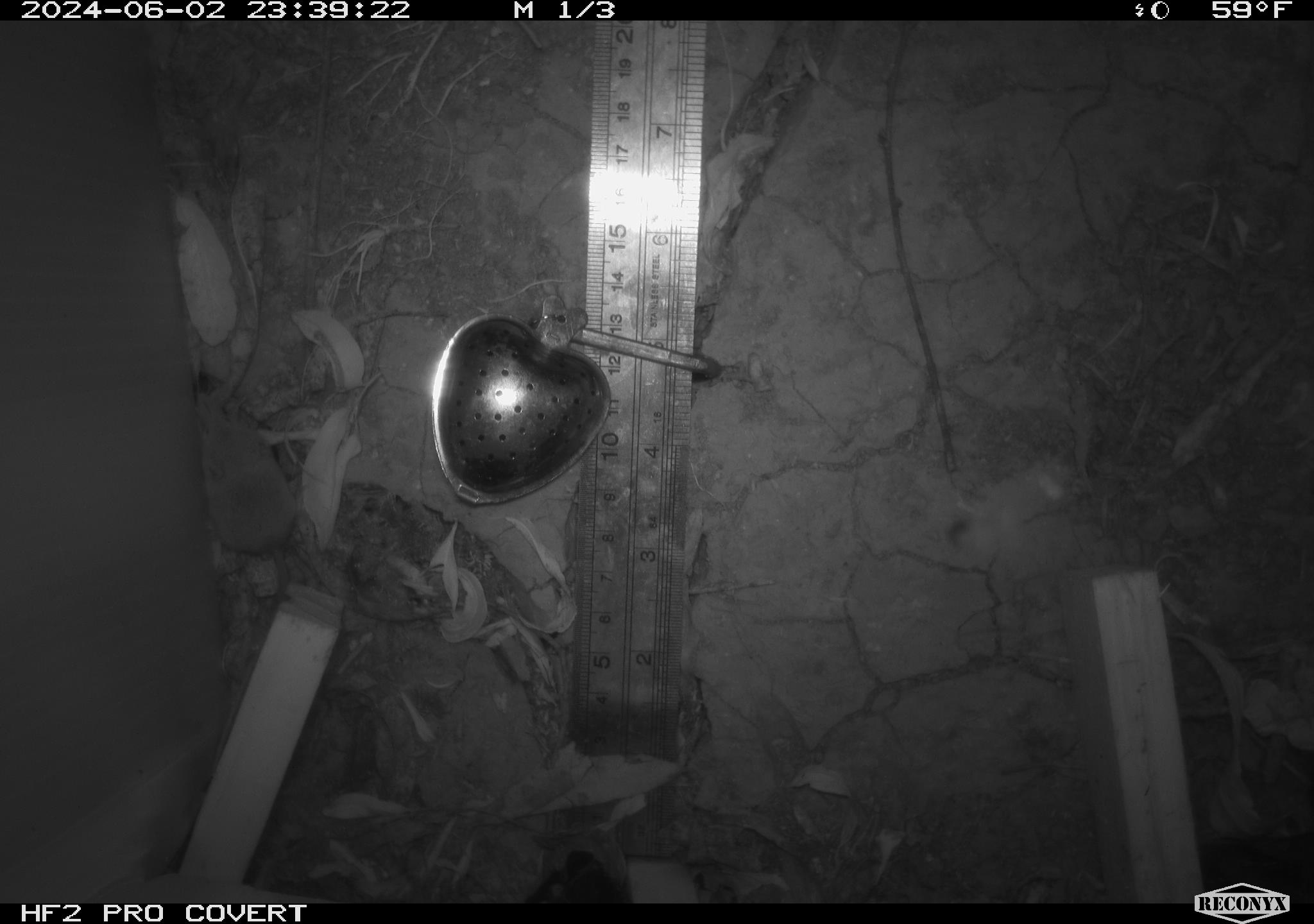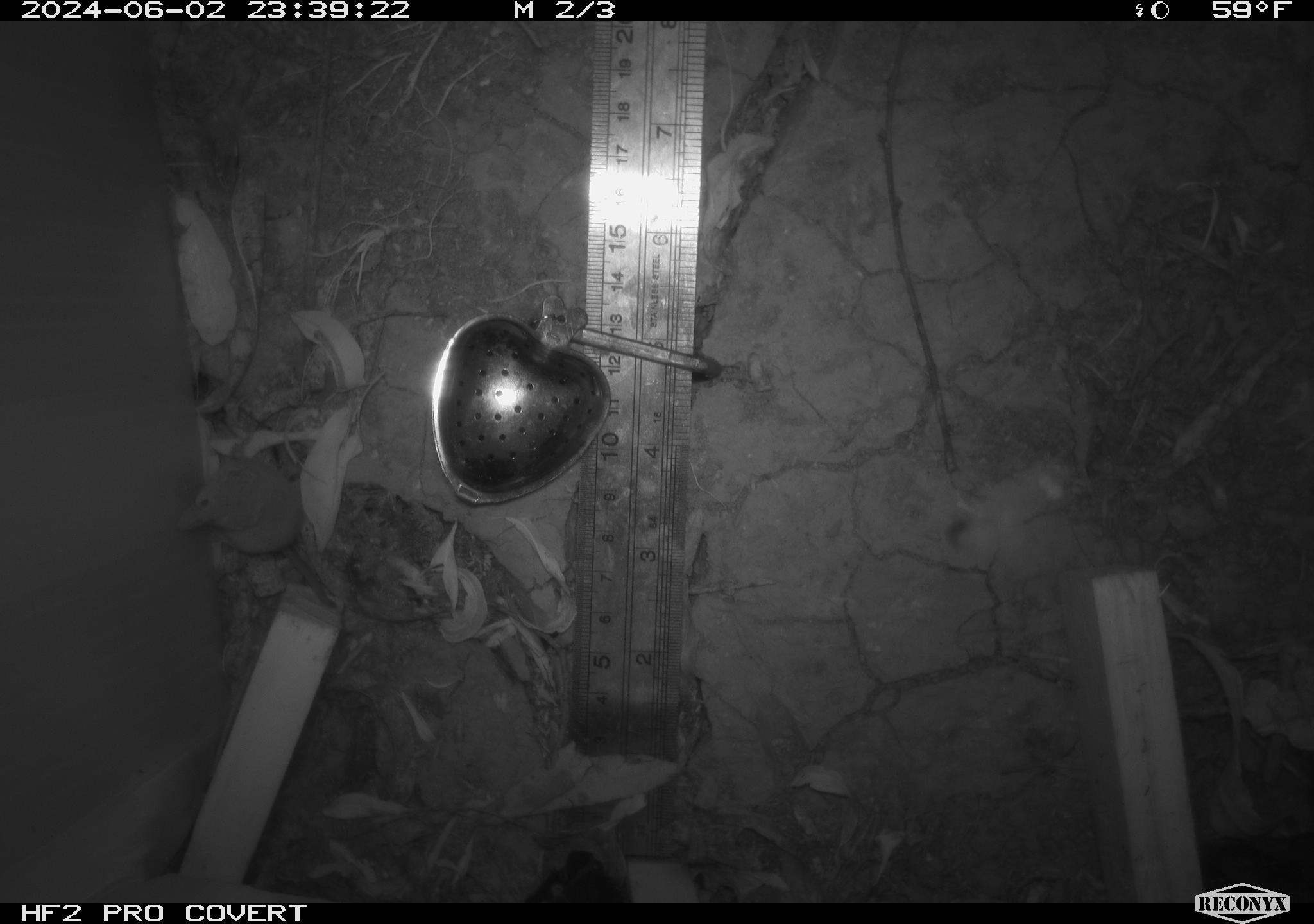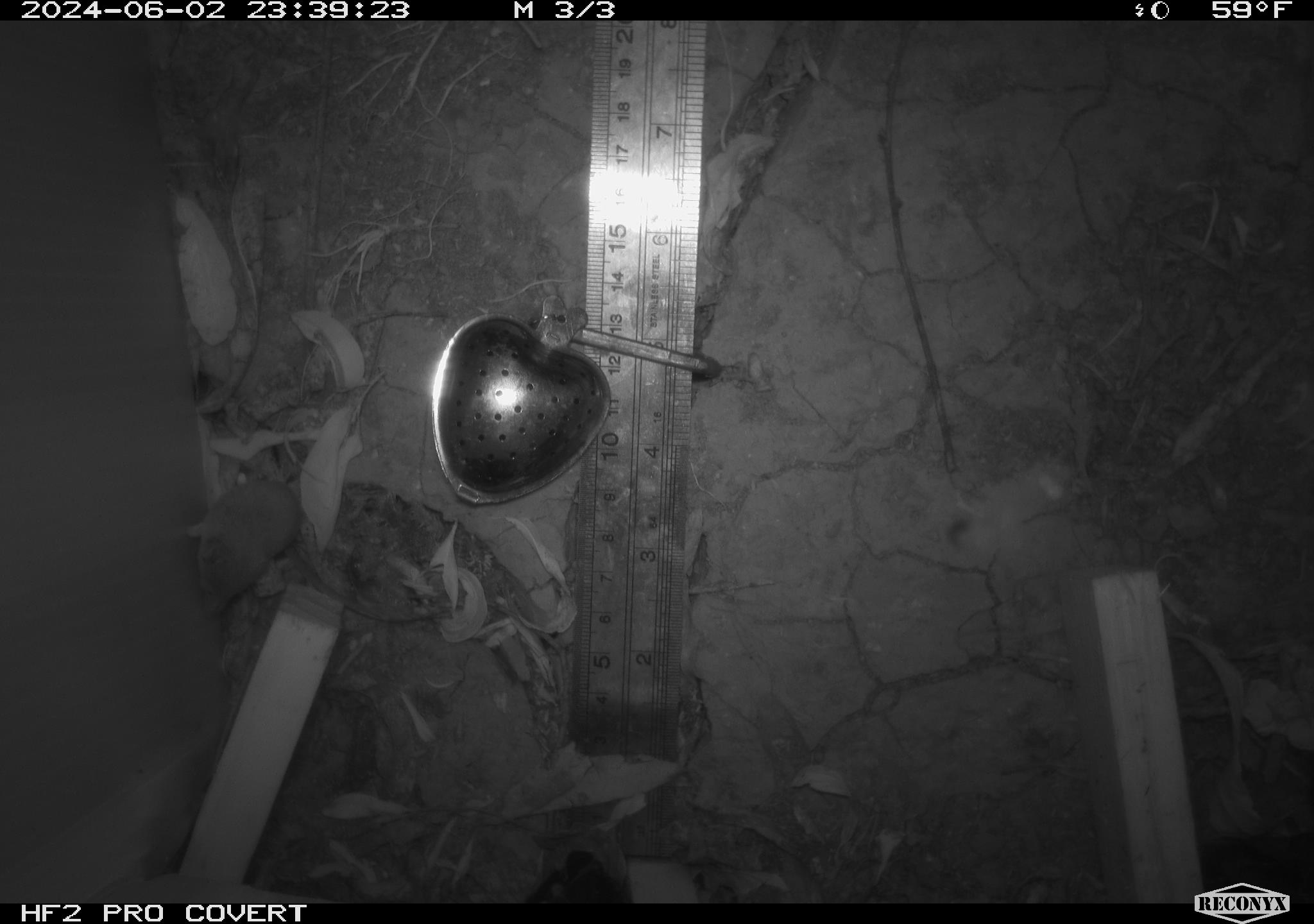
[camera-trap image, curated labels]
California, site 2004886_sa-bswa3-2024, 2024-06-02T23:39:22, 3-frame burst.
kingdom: Animalia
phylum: Chordata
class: Mammalia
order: Eulipotyphla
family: Soricidae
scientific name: Soricidae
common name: shrews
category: soricidae family